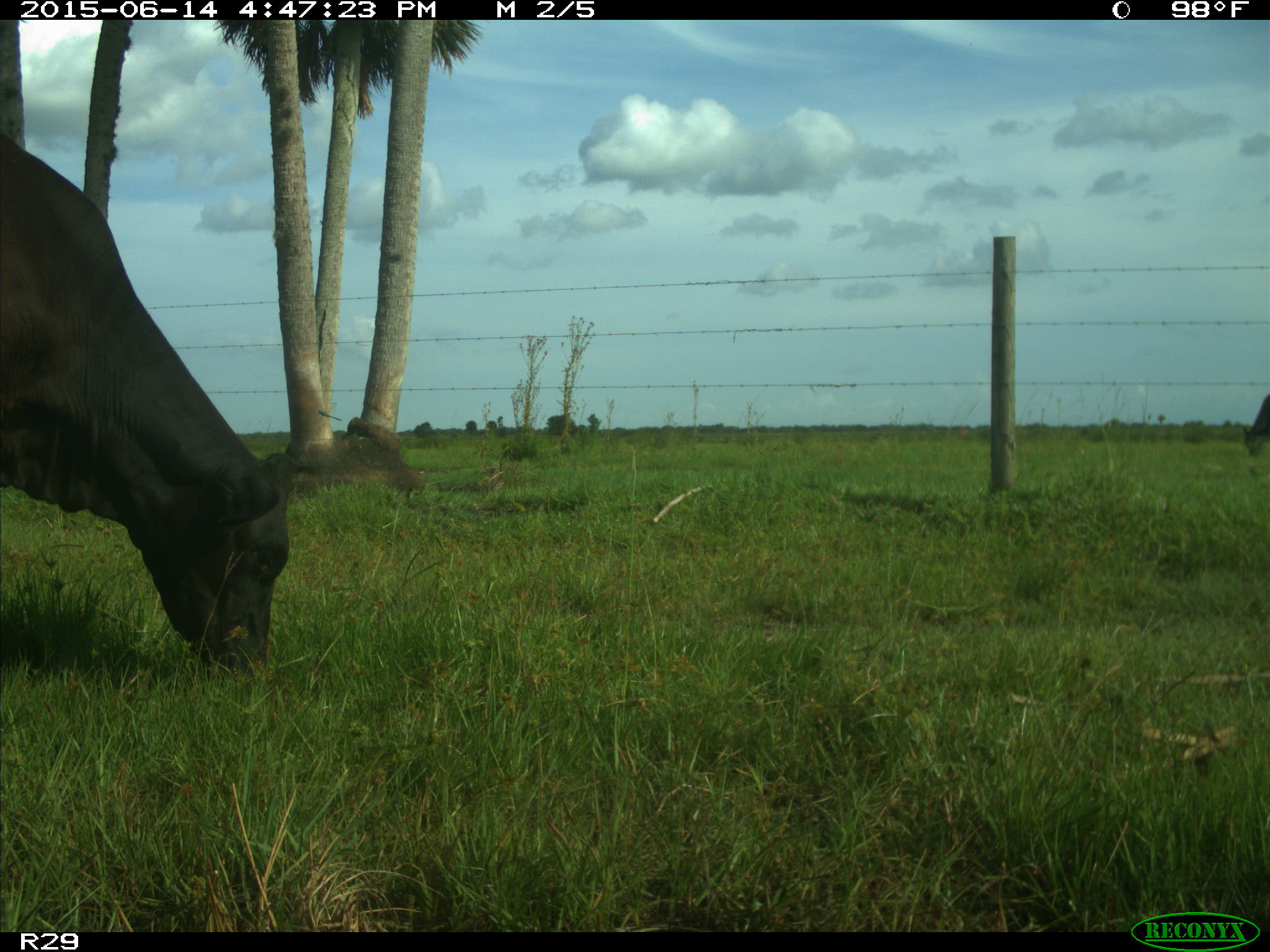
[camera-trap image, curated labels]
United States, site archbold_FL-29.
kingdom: Animalia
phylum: Chordata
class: Mammalia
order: Artiodactyla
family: Bovidae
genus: Bos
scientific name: Bos taurus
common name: domestic cow